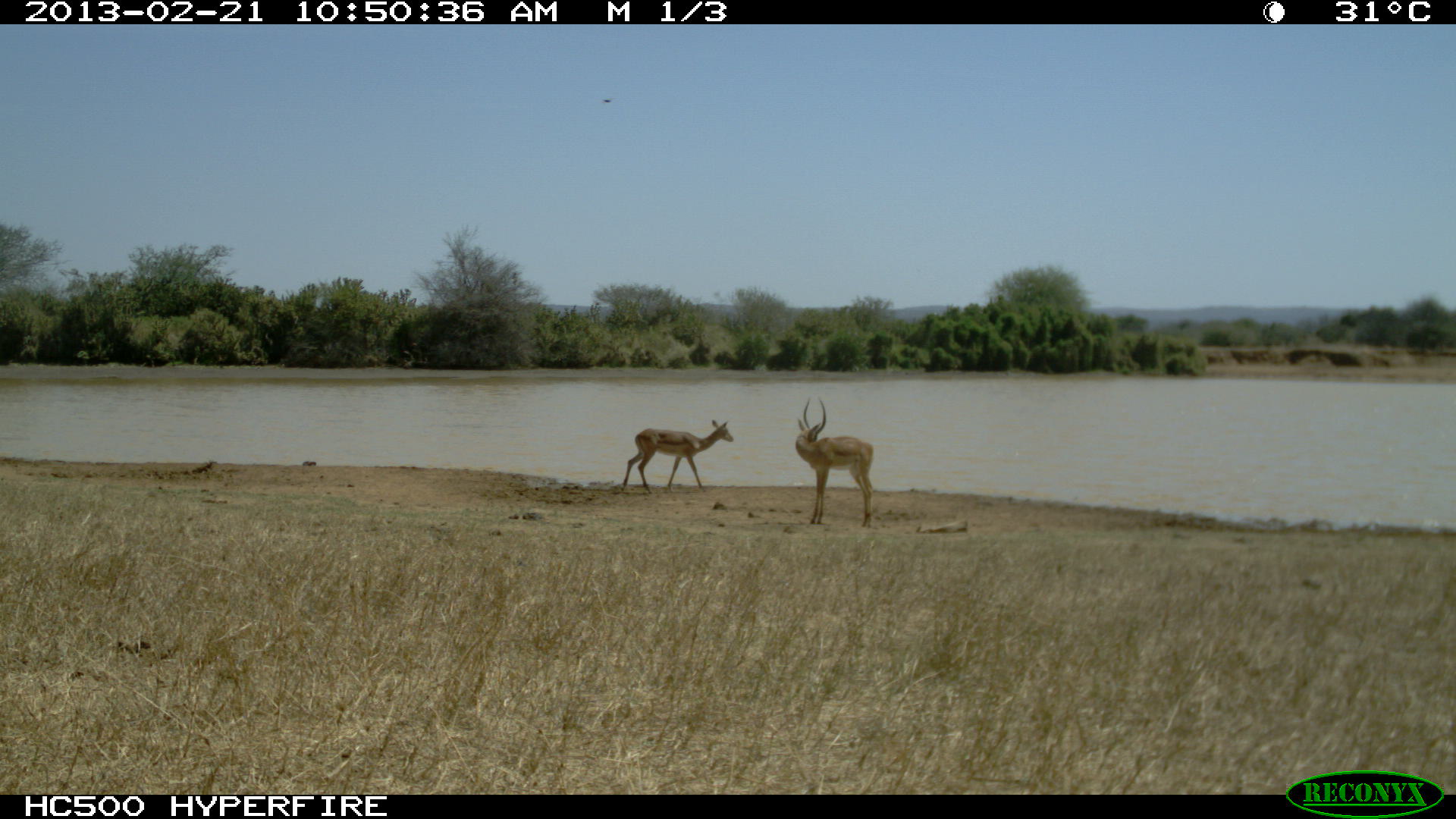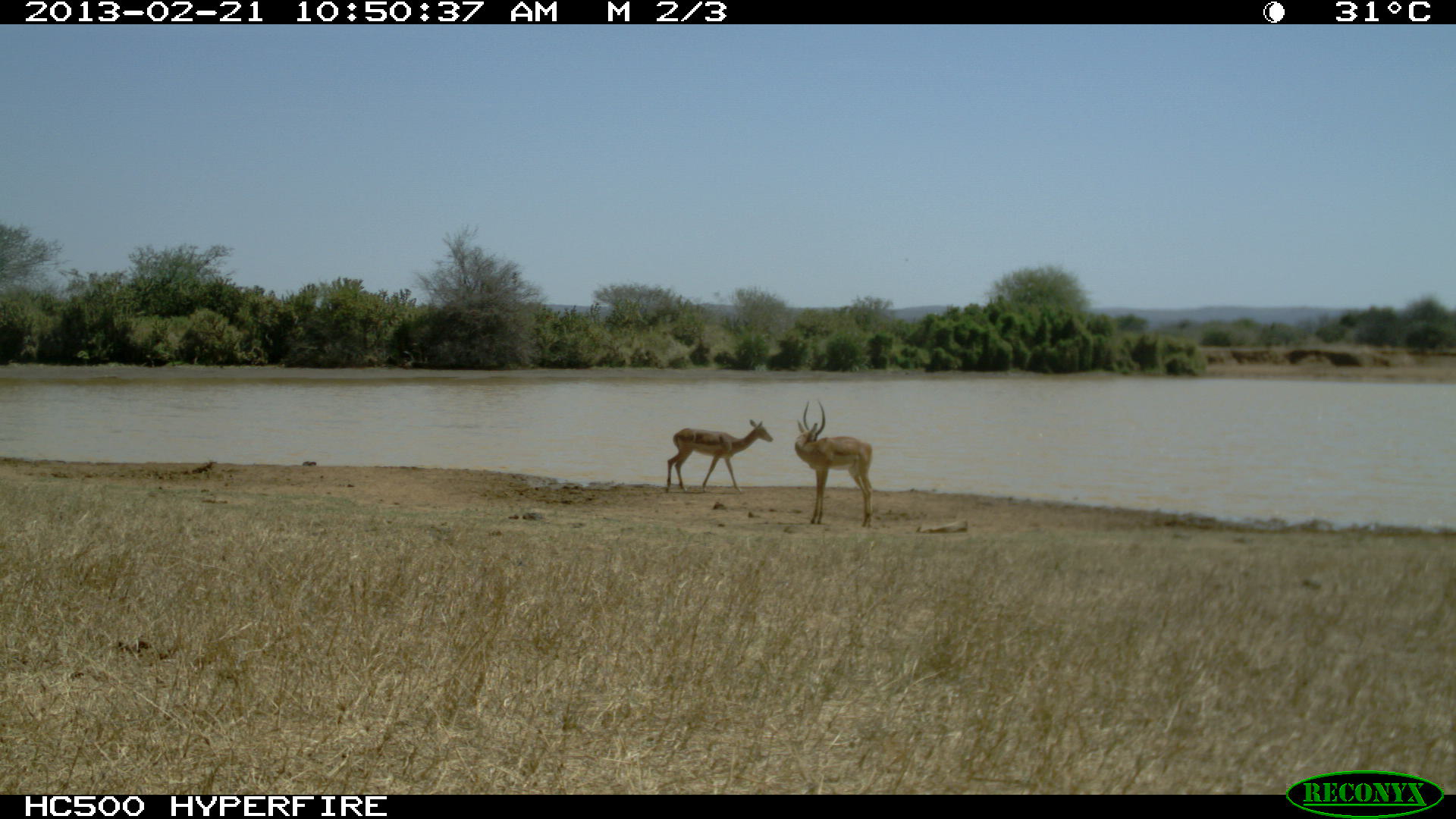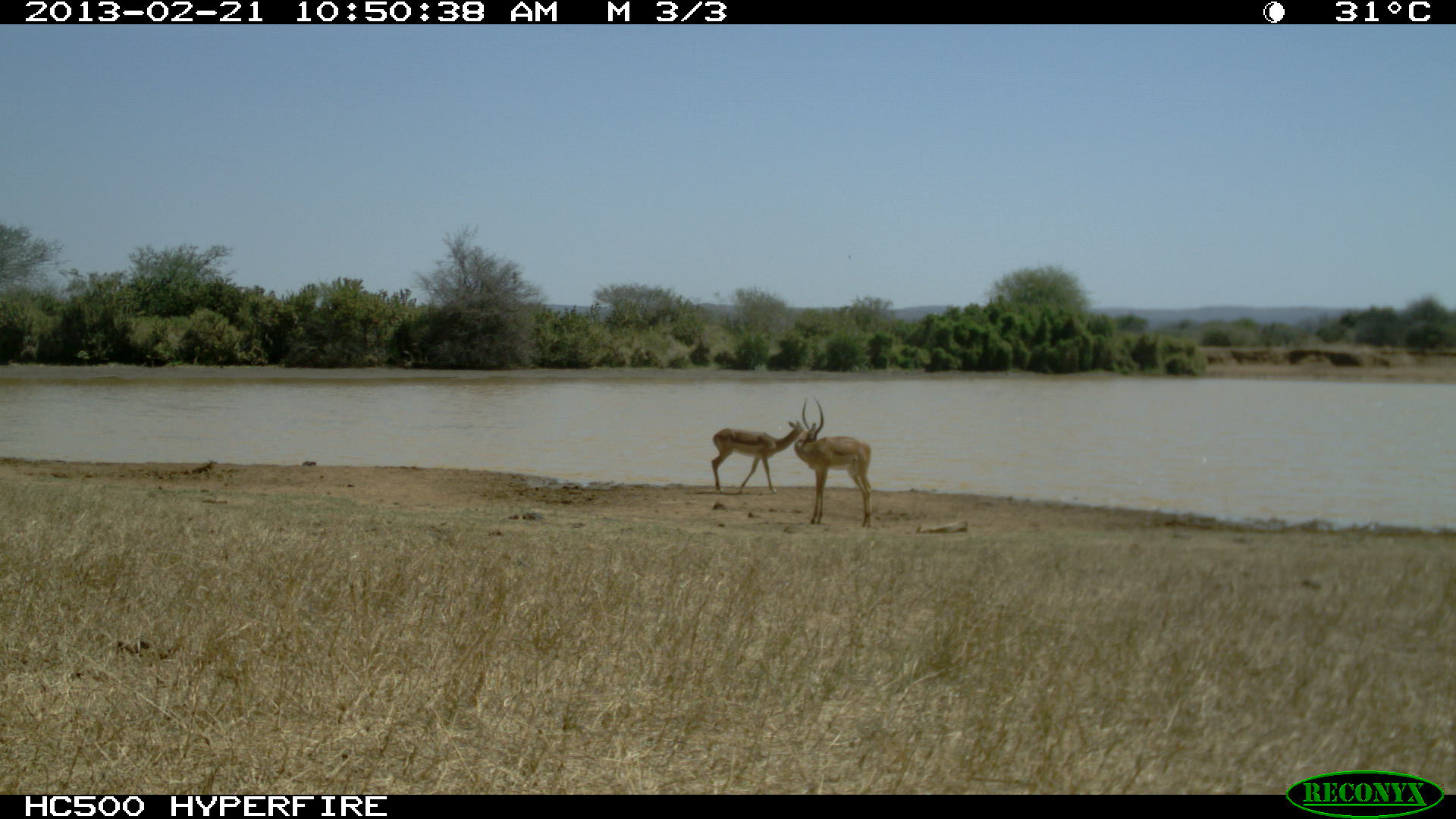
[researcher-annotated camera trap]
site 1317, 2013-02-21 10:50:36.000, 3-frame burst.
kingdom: Animalia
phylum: Chordata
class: Mammalia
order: Artiodactyla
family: Bovidae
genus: Aepyceros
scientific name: Aepyceros melampus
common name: impala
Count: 2.